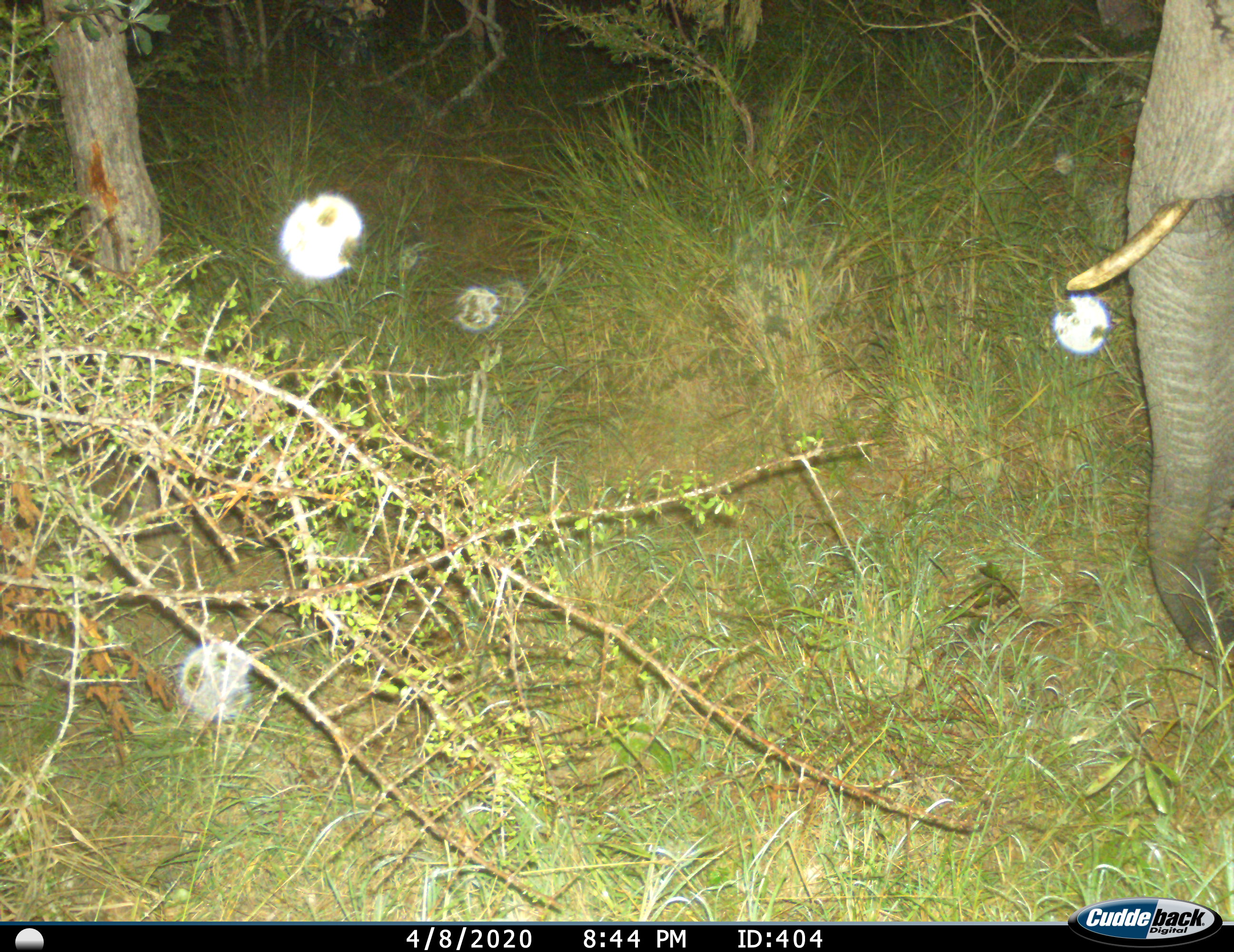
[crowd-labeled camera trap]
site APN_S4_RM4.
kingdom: Animalia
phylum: Chordata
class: Mammalia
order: Proboscidea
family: Elephantidae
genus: Loxodonta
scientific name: Loxodonta africana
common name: african bush elephant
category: elephant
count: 1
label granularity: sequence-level